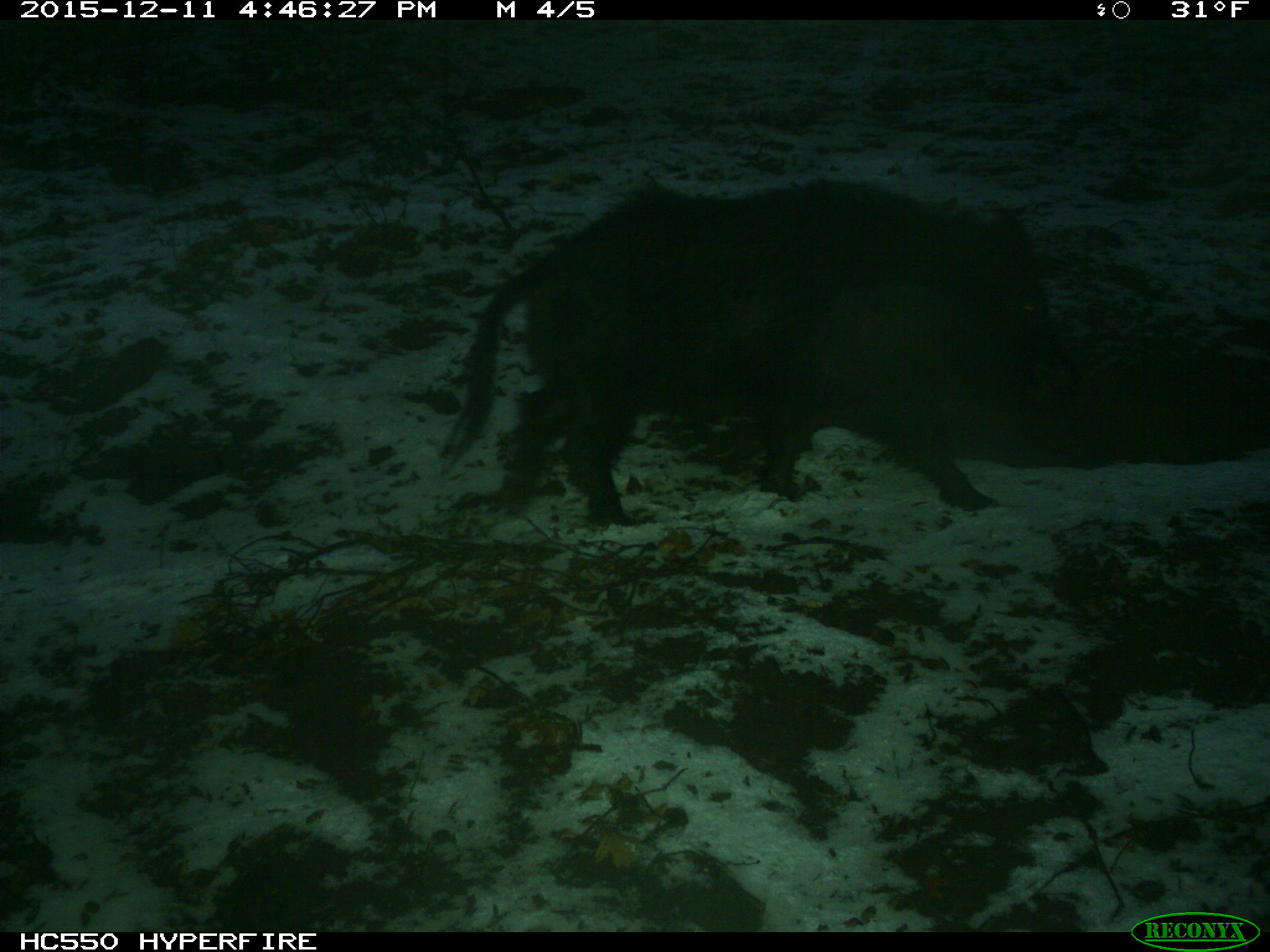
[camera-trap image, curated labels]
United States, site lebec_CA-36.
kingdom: Animalia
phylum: Chordata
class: Mammalia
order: Artiodactyla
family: Suidae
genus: Sus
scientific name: Sus scrofa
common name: wild boar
Sus scrofa (wild boar).